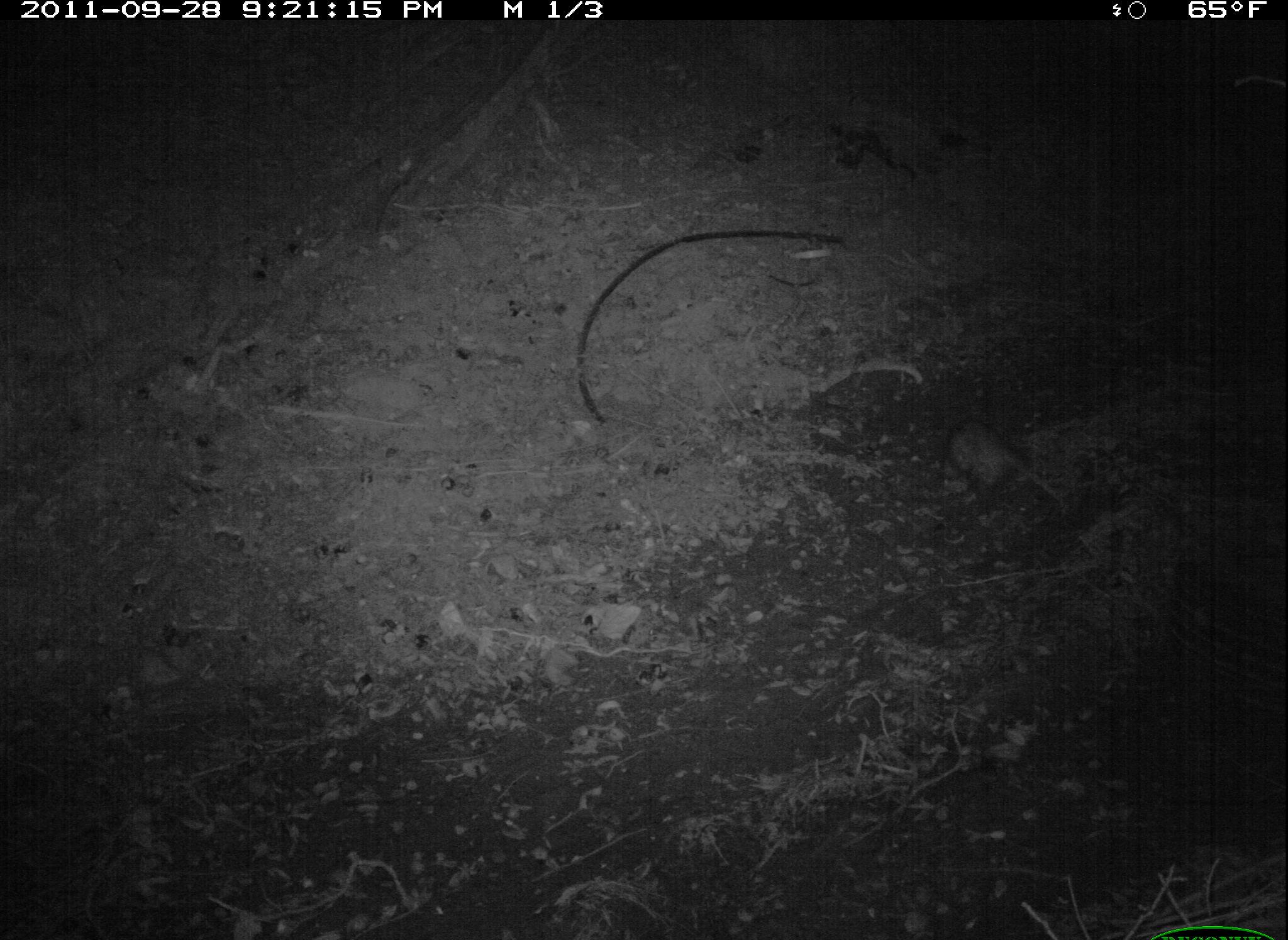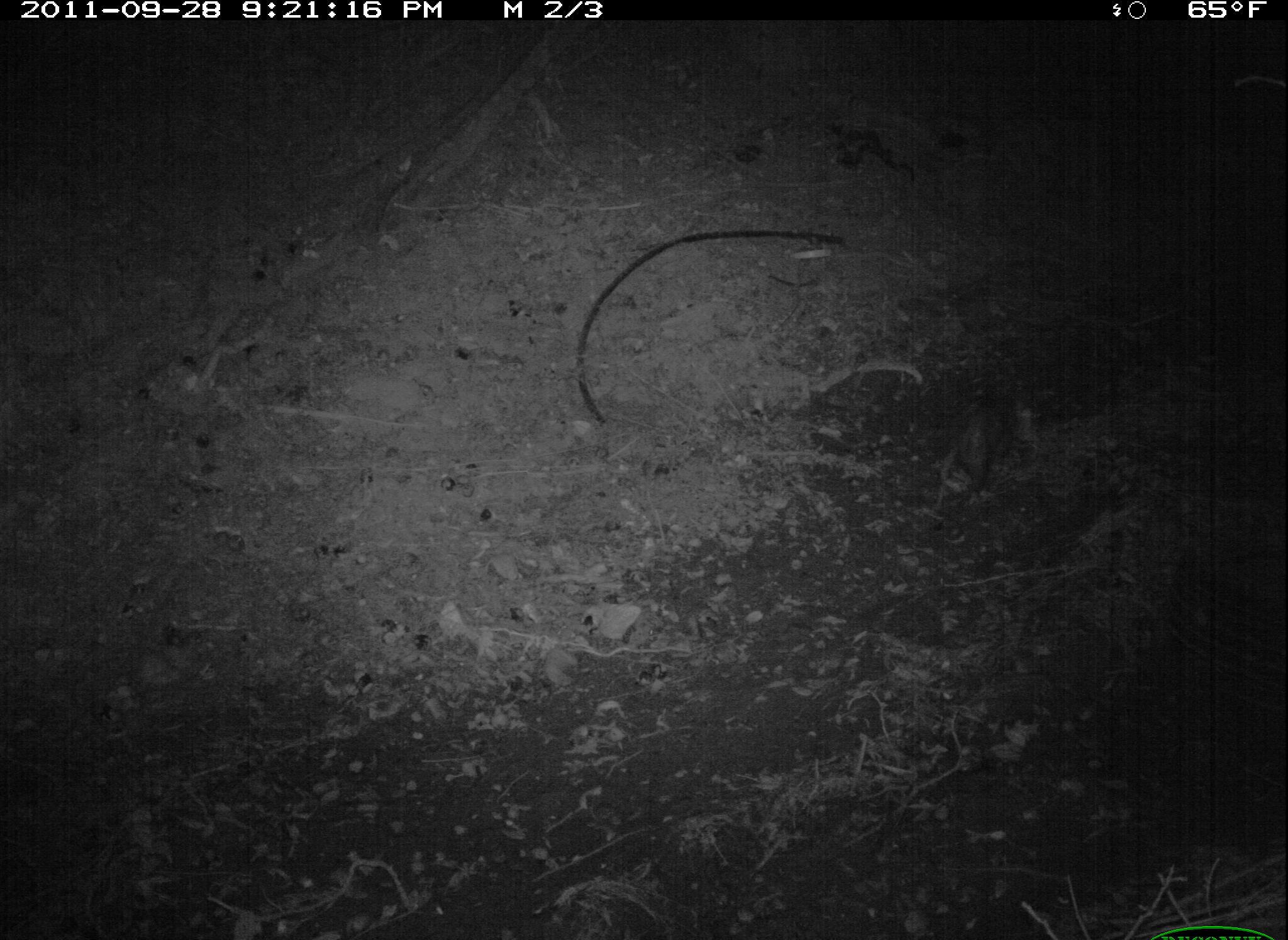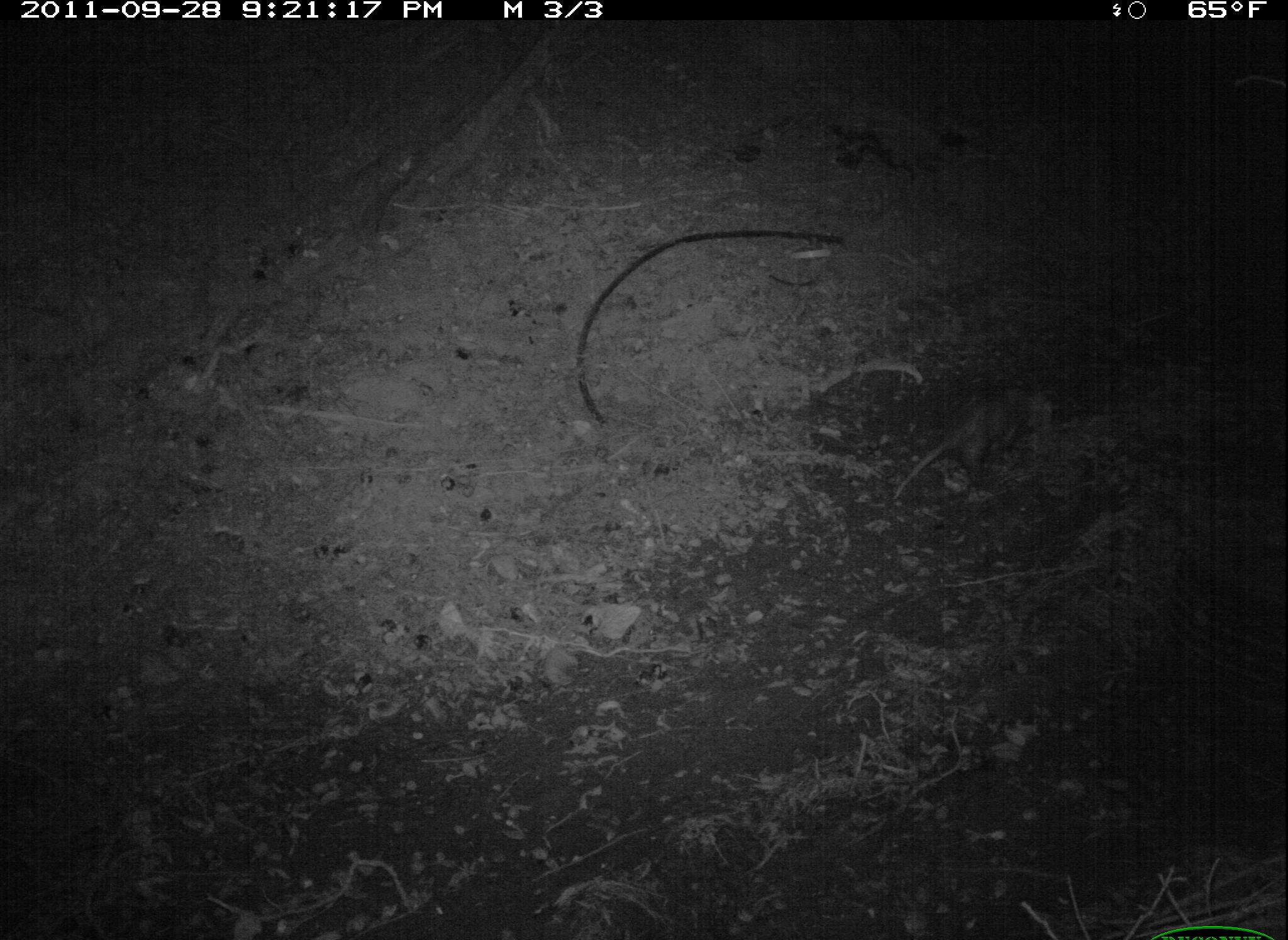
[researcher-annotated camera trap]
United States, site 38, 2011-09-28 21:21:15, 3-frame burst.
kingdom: Animalia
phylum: Chordata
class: Mammalia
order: Didelphimorphia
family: Didelphidae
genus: Didelphis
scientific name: Didelphis virginiana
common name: virginia opossum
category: opossum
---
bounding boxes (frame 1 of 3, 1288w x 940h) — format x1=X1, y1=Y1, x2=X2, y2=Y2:
opossum: x1=940, y1=398, x2=1077, y2=523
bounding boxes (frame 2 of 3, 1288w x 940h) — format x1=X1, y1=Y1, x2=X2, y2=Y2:
opossum: x1=927, y1=375, x2=1051, y2=507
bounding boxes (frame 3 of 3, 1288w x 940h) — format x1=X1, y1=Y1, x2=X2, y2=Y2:
opossum: x1=877, y1=359, x2=1088, y2=520